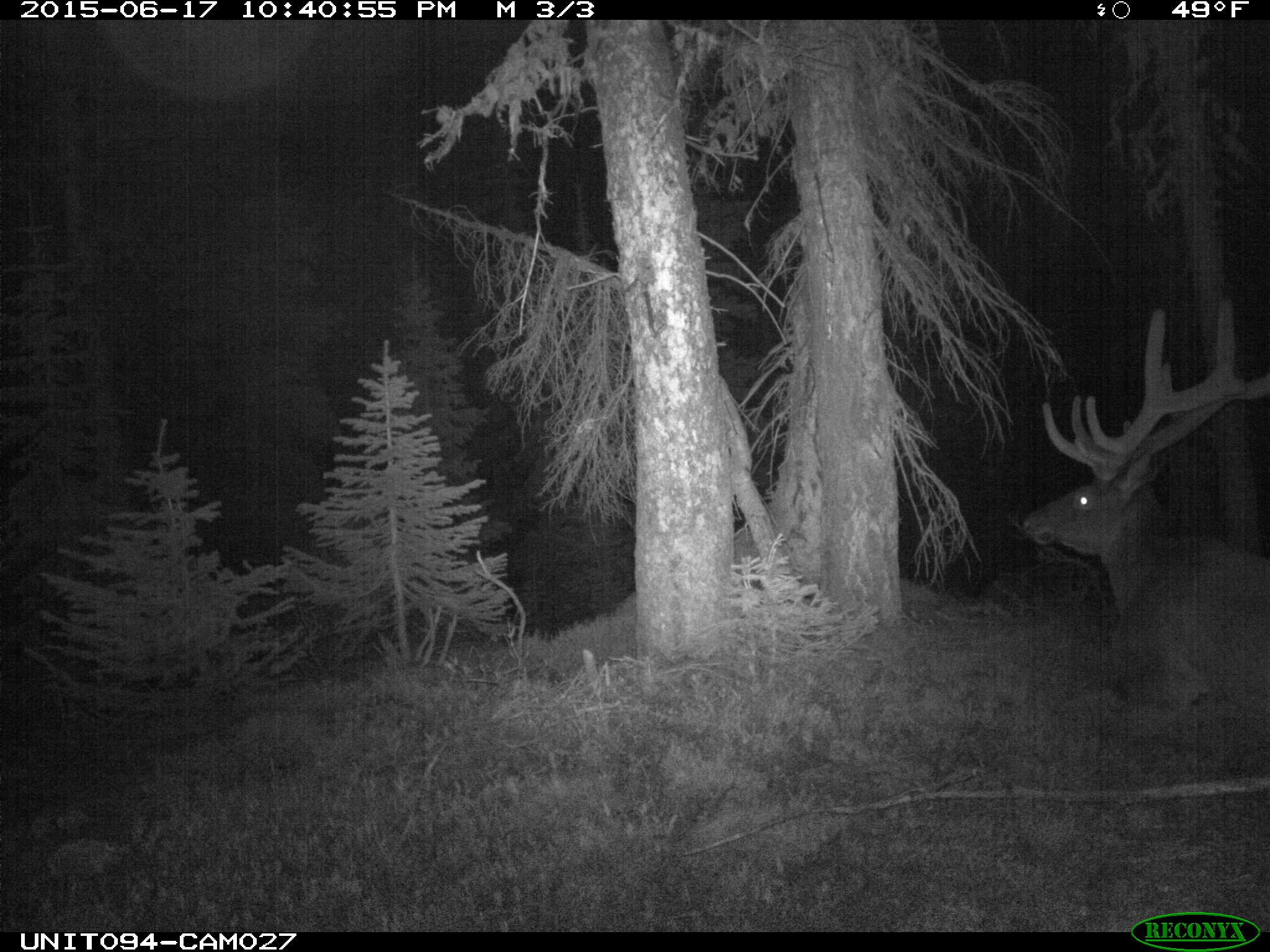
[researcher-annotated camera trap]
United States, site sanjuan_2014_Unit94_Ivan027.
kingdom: Animalia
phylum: Chordata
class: Mammalia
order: Artiodactyla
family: Cervidae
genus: Cervus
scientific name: Cervus elaphus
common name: red deer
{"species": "Cervus elaphus (red deer)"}